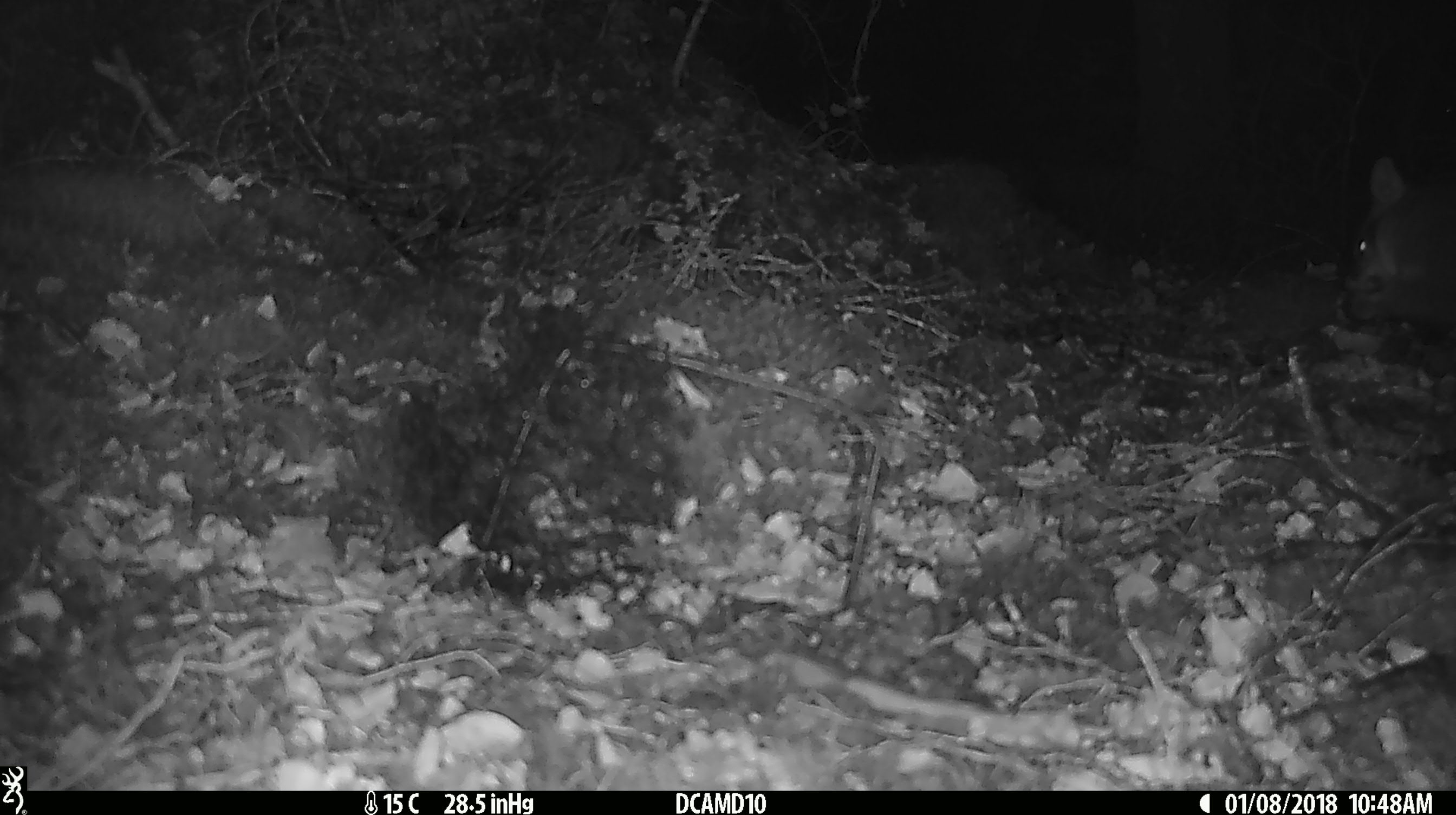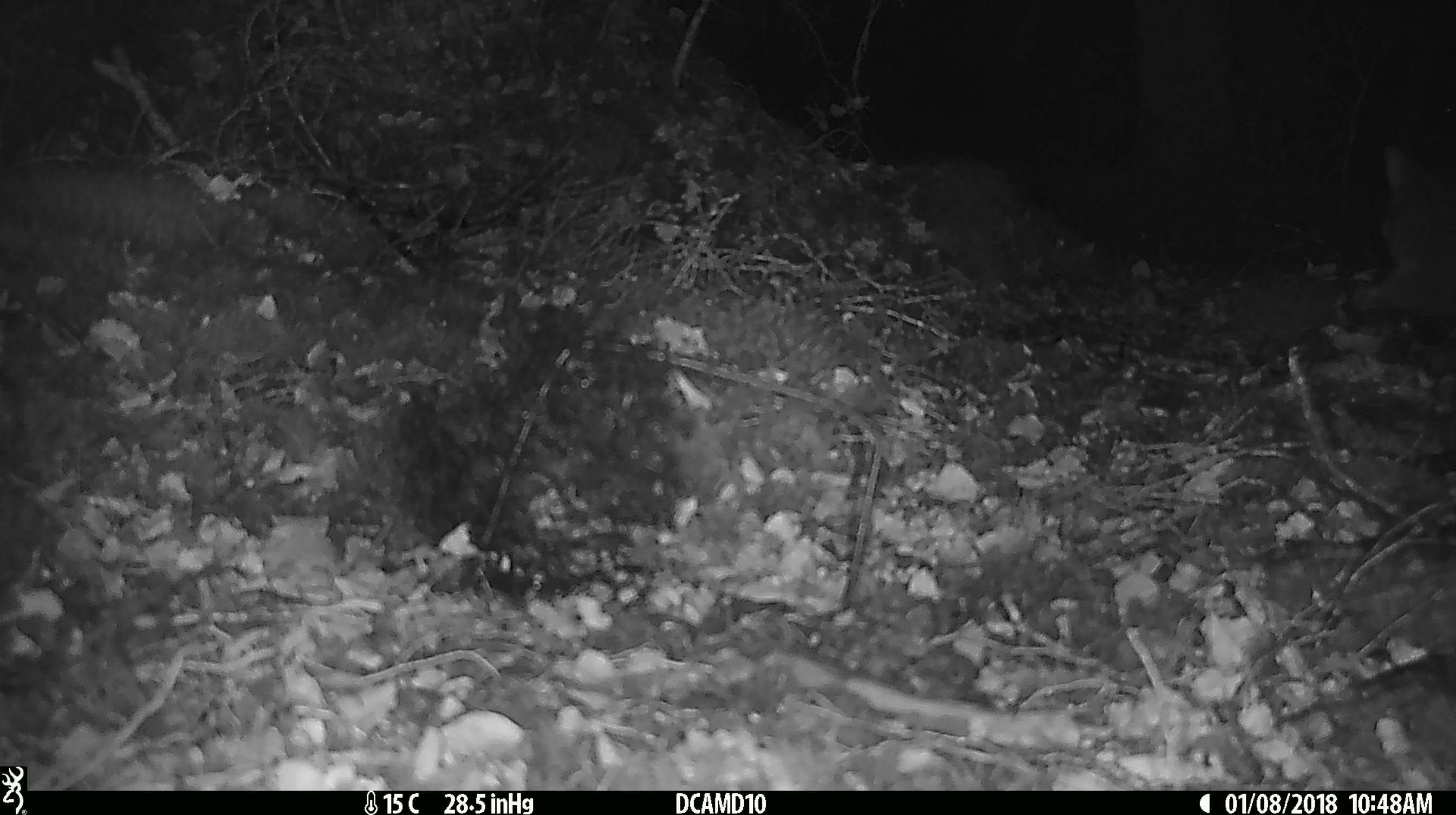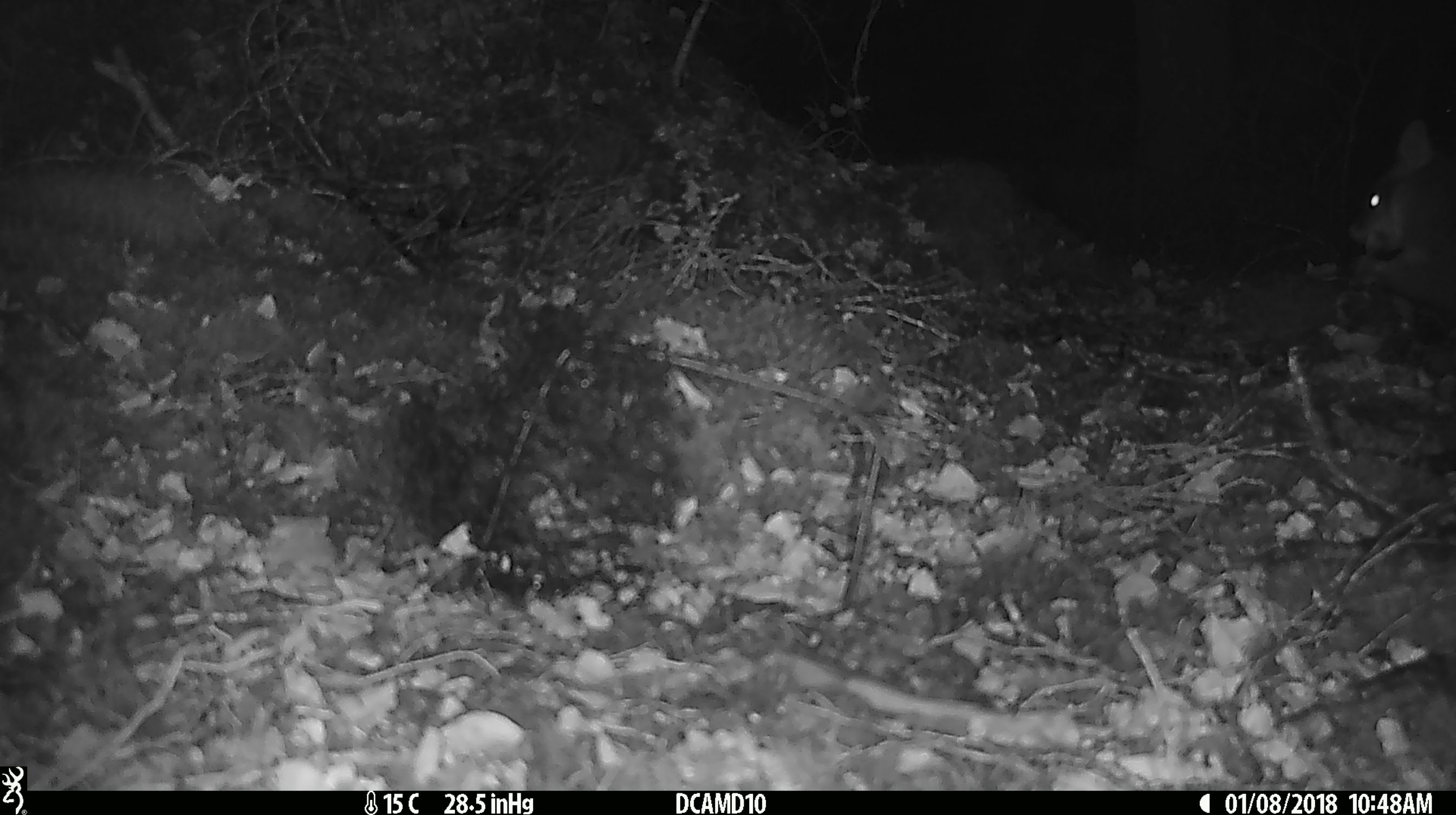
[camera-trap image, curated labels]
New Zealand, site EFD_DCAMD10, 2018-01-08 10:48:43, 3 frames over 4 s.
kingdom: Animalia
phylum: Chordata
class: Mammalia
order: Diprotodontia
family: Phalangeridae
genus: Trichosurus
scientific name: Trichosurus vulpecula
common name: common brushtail possum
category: possum